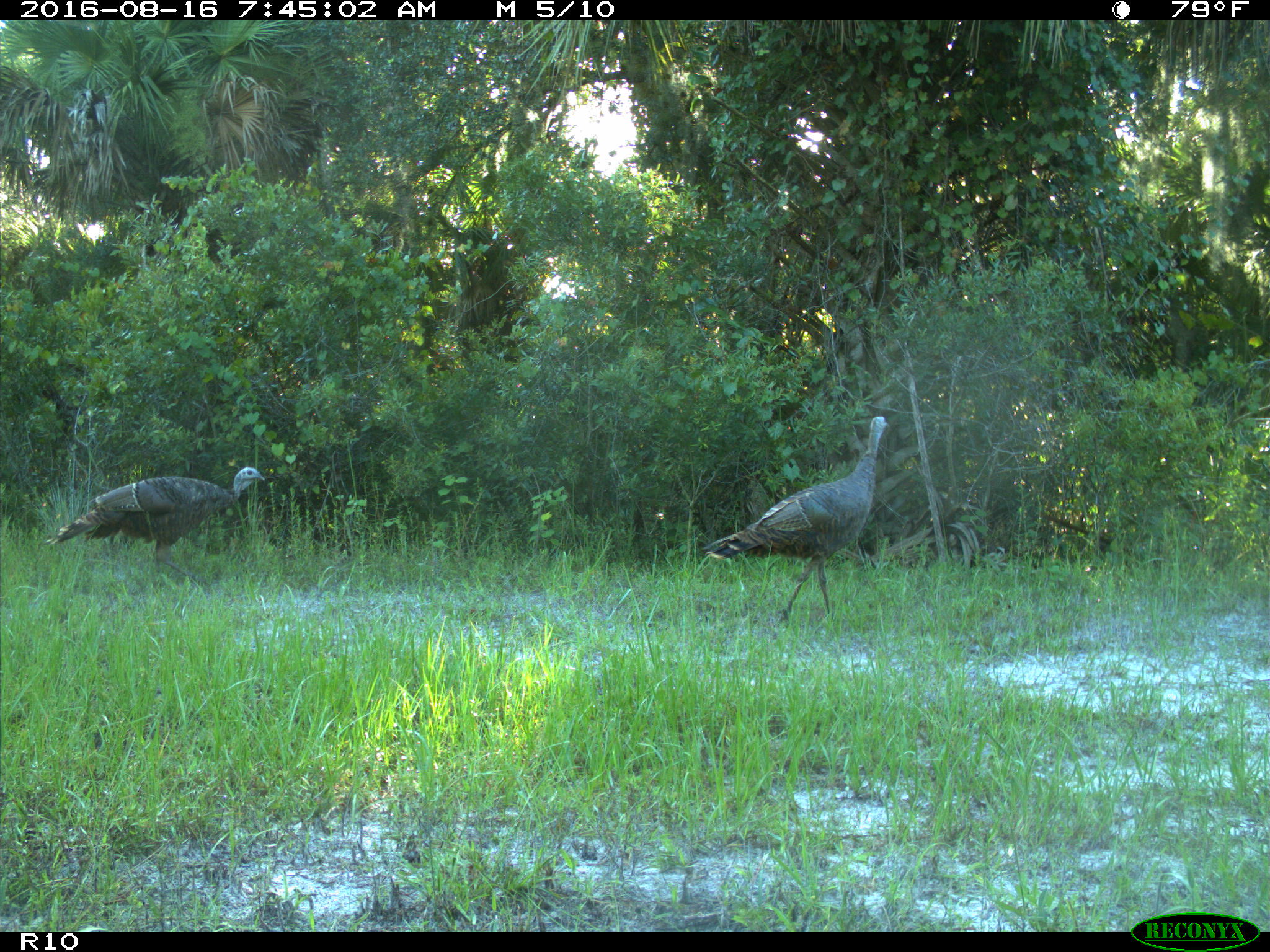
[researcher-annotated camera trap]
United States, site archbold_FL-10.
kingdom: Animalia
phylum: Chordata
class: Aves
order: Galliformes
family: Phasianidae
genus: Meleagris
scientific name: Meleagris gallopavo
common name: wild turkey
Meleagris gallopavo (wild turkey).